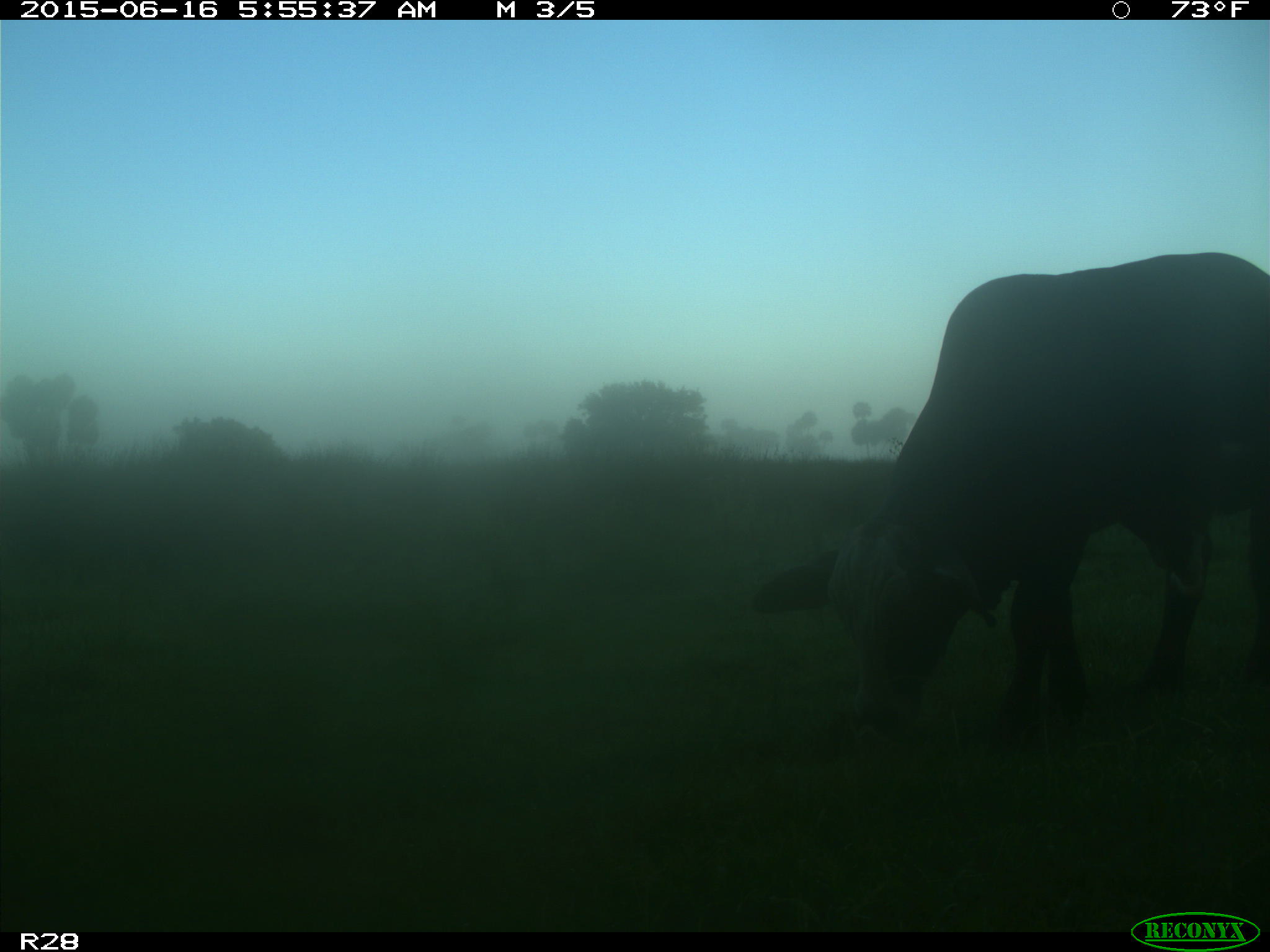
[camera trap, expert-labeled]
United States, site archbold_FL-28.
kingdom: Animalia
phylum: Chordata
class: Mammalia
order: Artiodactyla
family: Bovidae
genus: Bos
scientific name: Bos taurus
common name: domestic cow